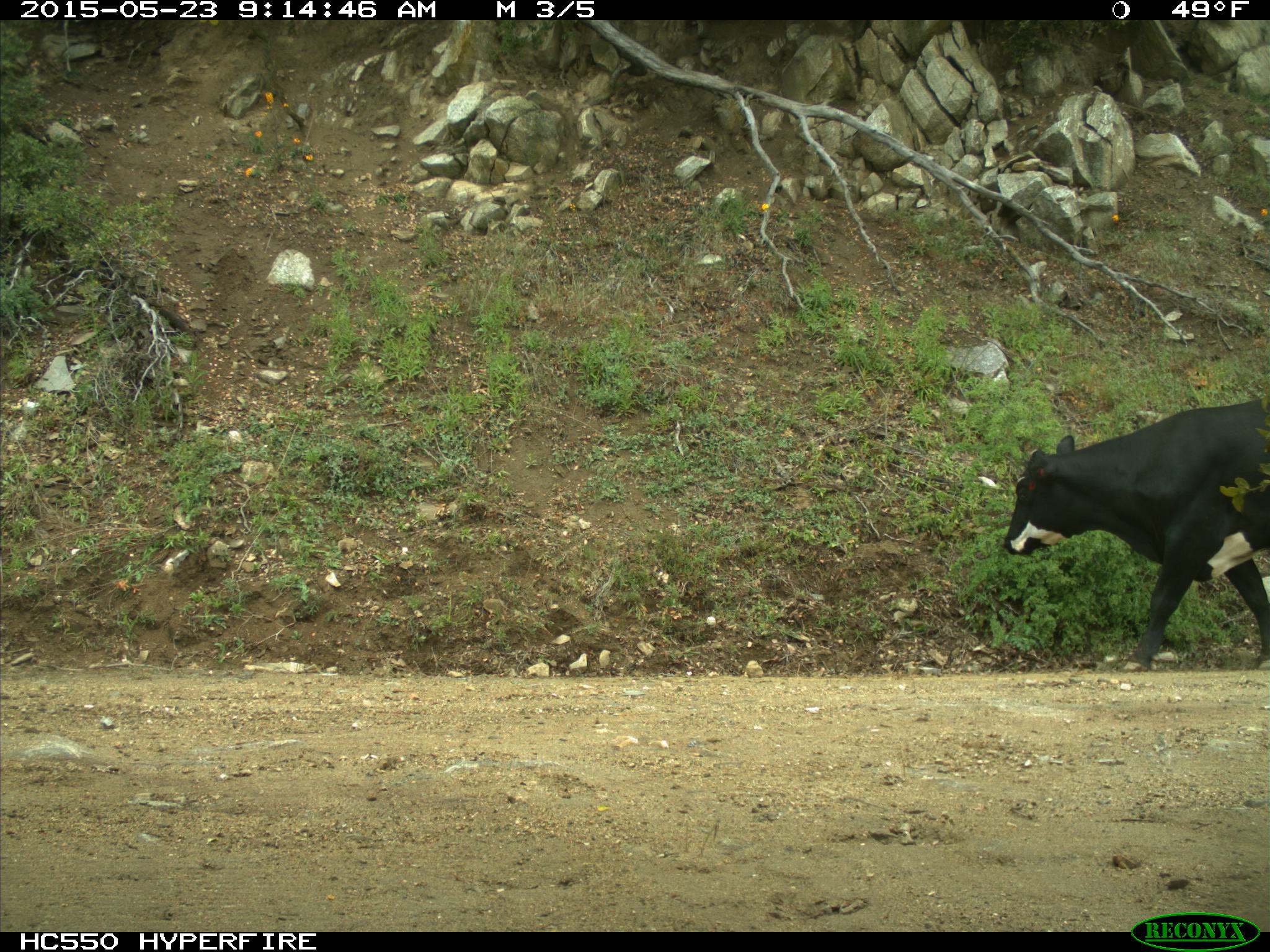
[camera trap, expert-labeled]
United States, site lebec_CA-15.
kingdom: Animalia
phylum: Chordata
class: Mammalia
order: Artiodactyla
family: Bovidae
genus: Bos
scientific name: Bos taurus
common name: domestic cow